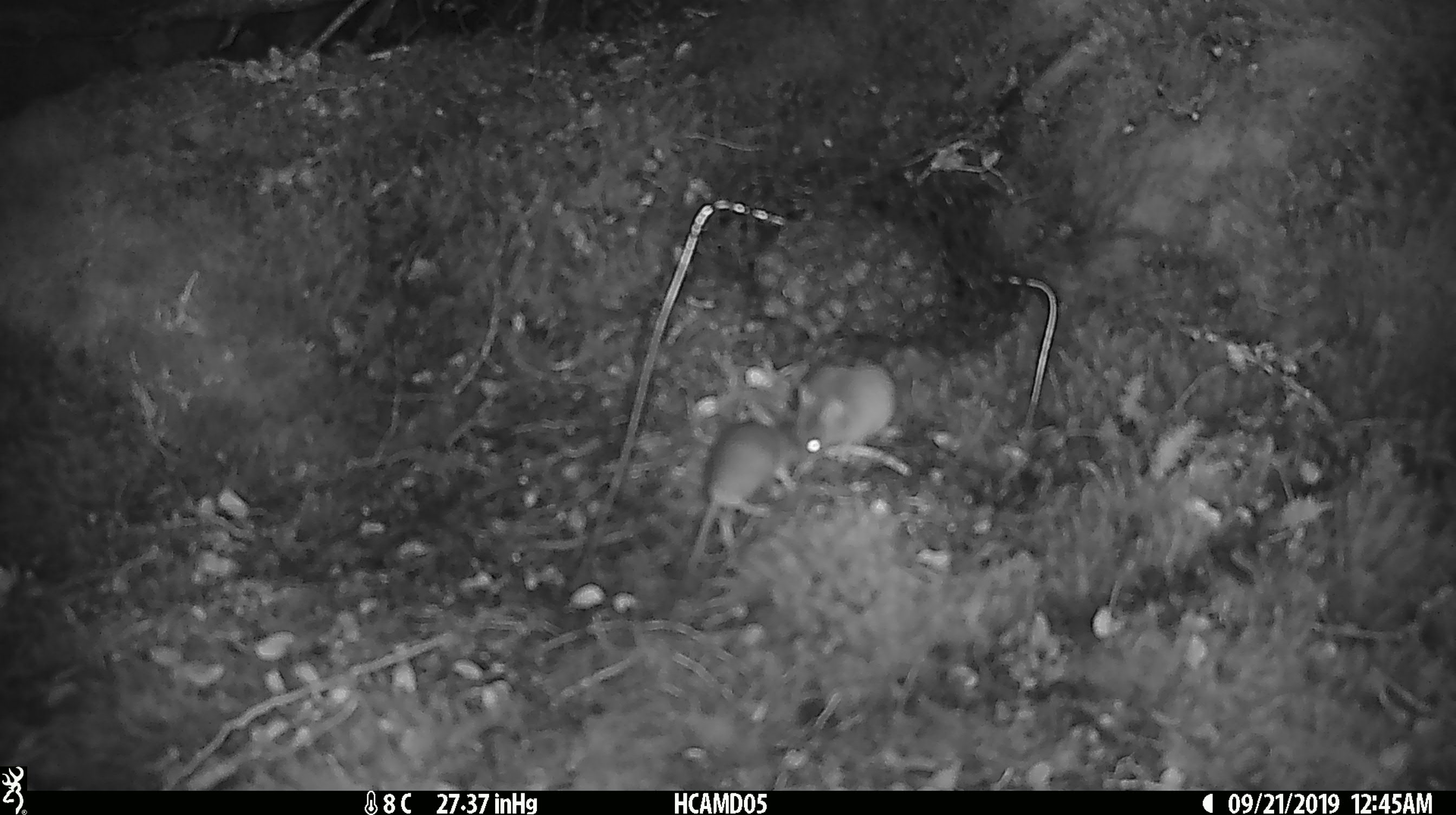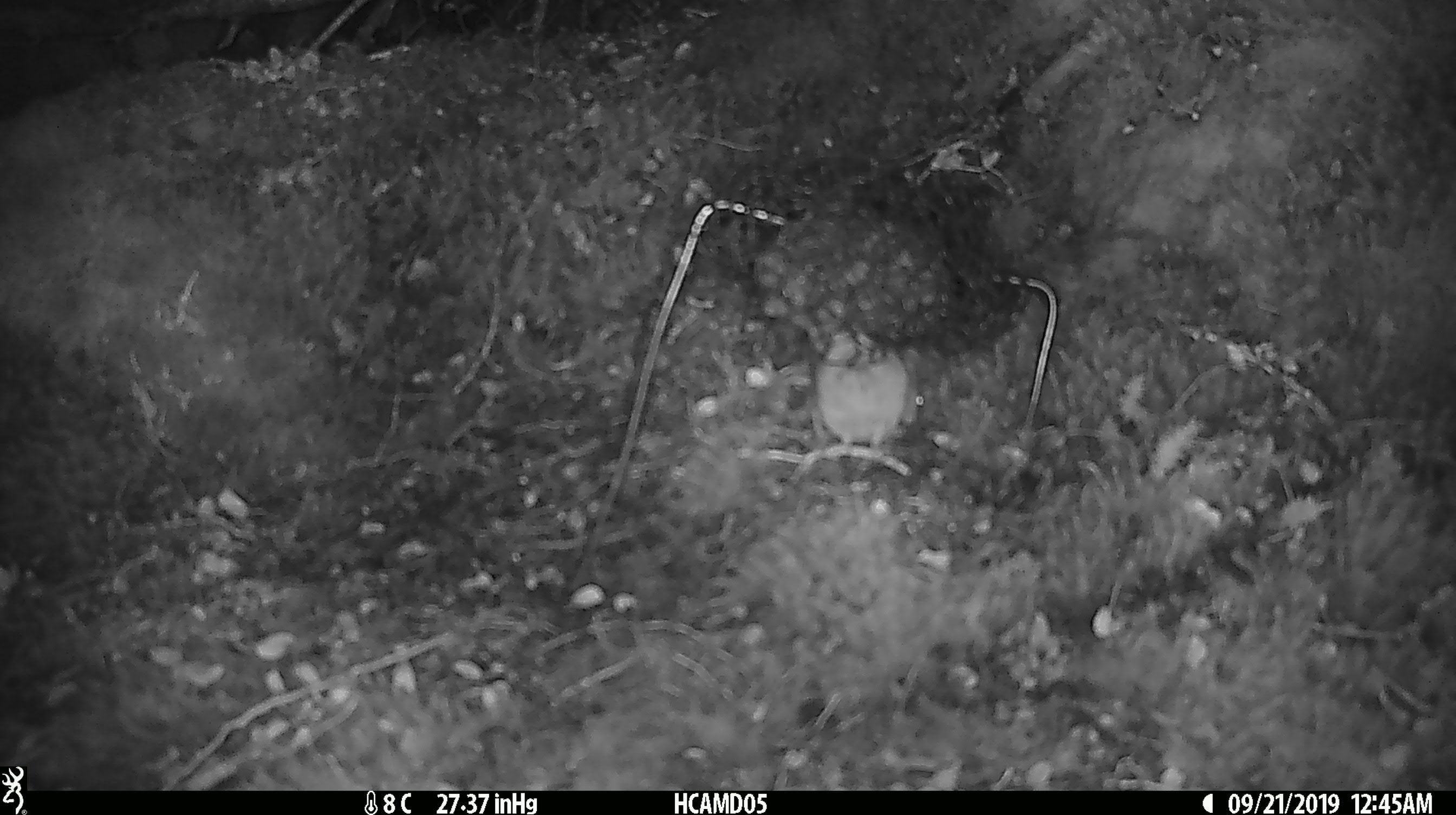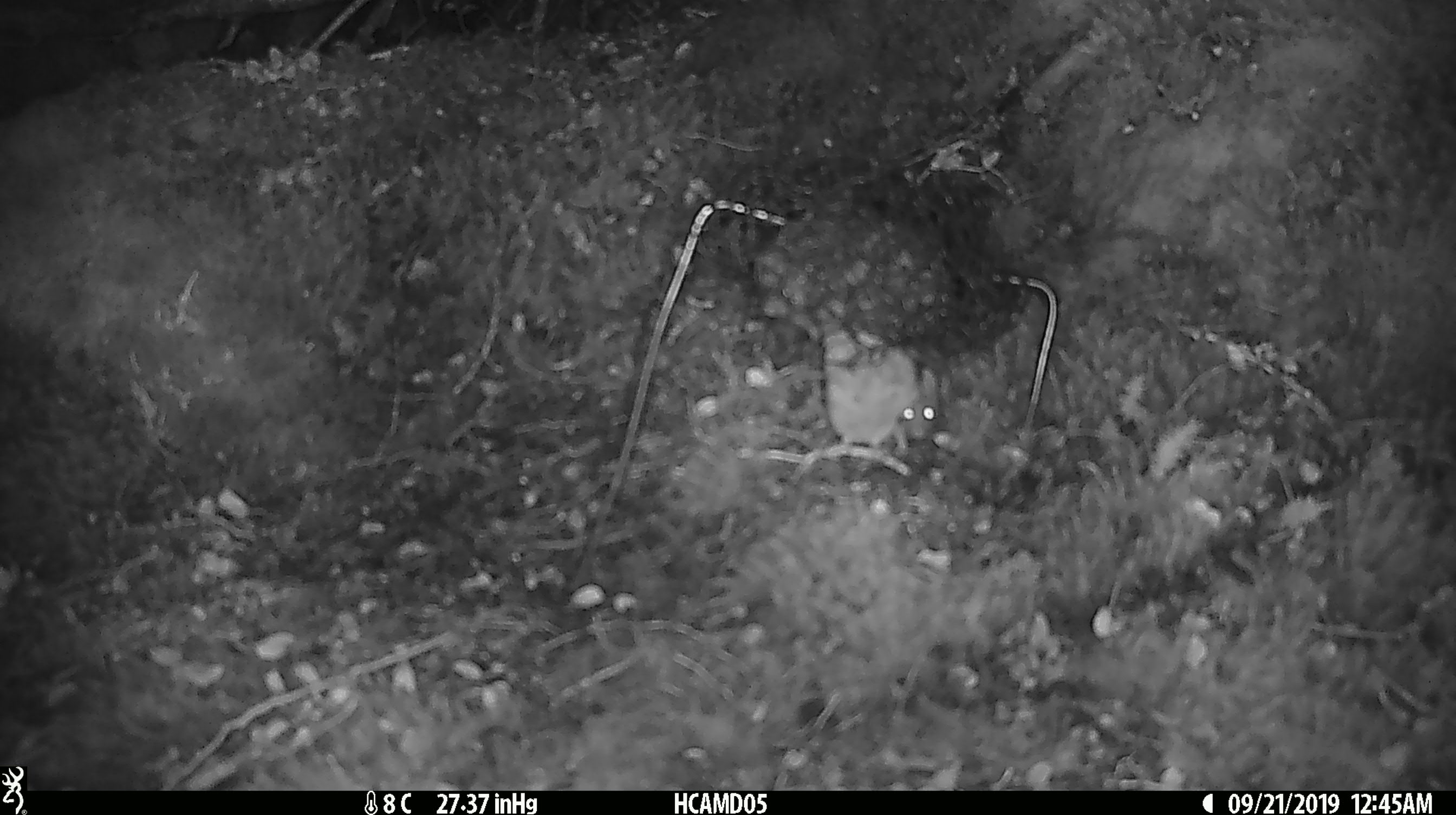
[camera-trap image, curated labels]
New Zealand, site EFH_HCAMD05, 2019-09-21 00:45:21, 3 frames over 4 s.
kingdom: Animalia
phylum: Chordata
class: Mammalia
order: Rodentia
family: Muridae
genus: Mus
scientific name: Mus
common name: mouse